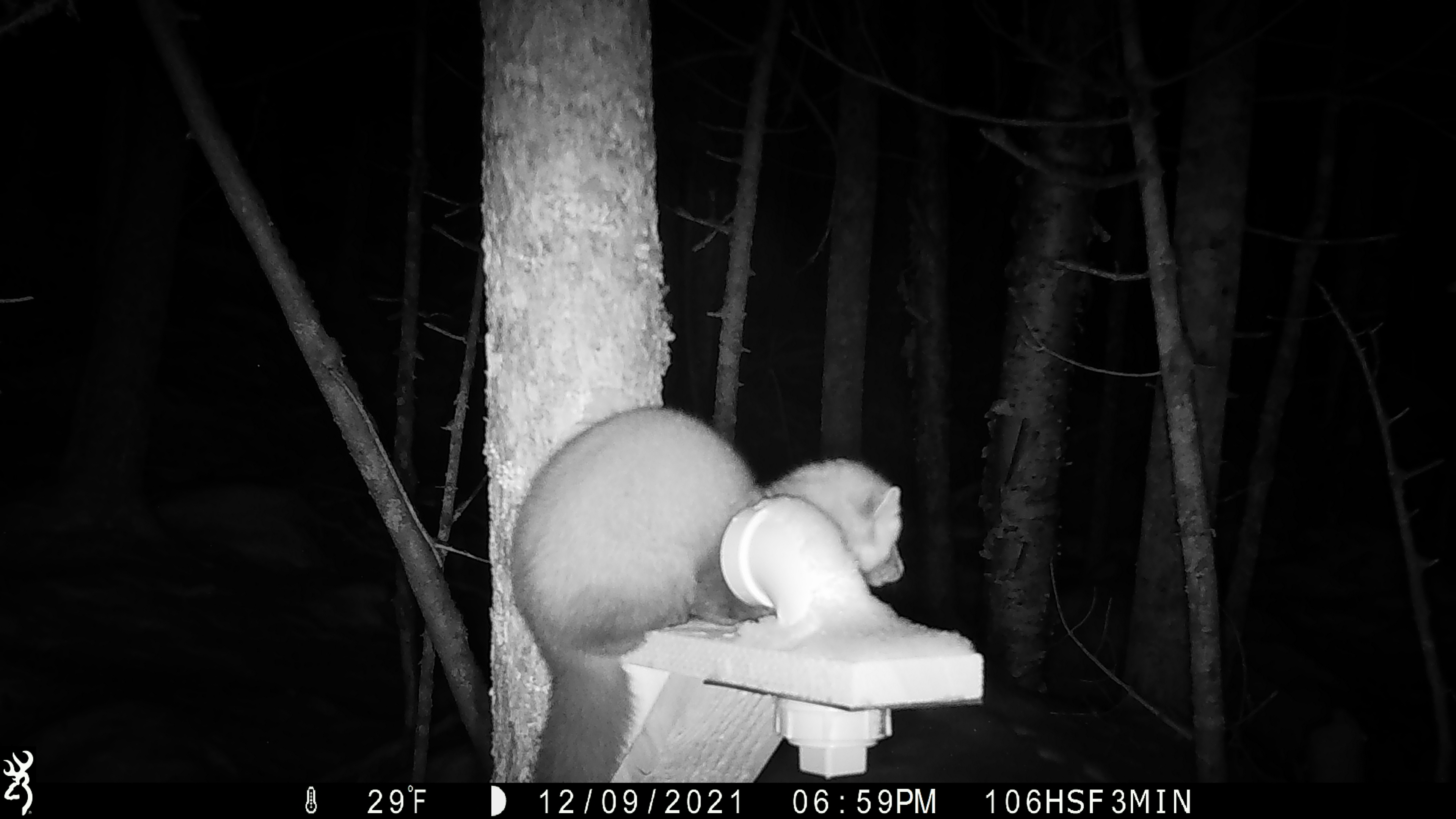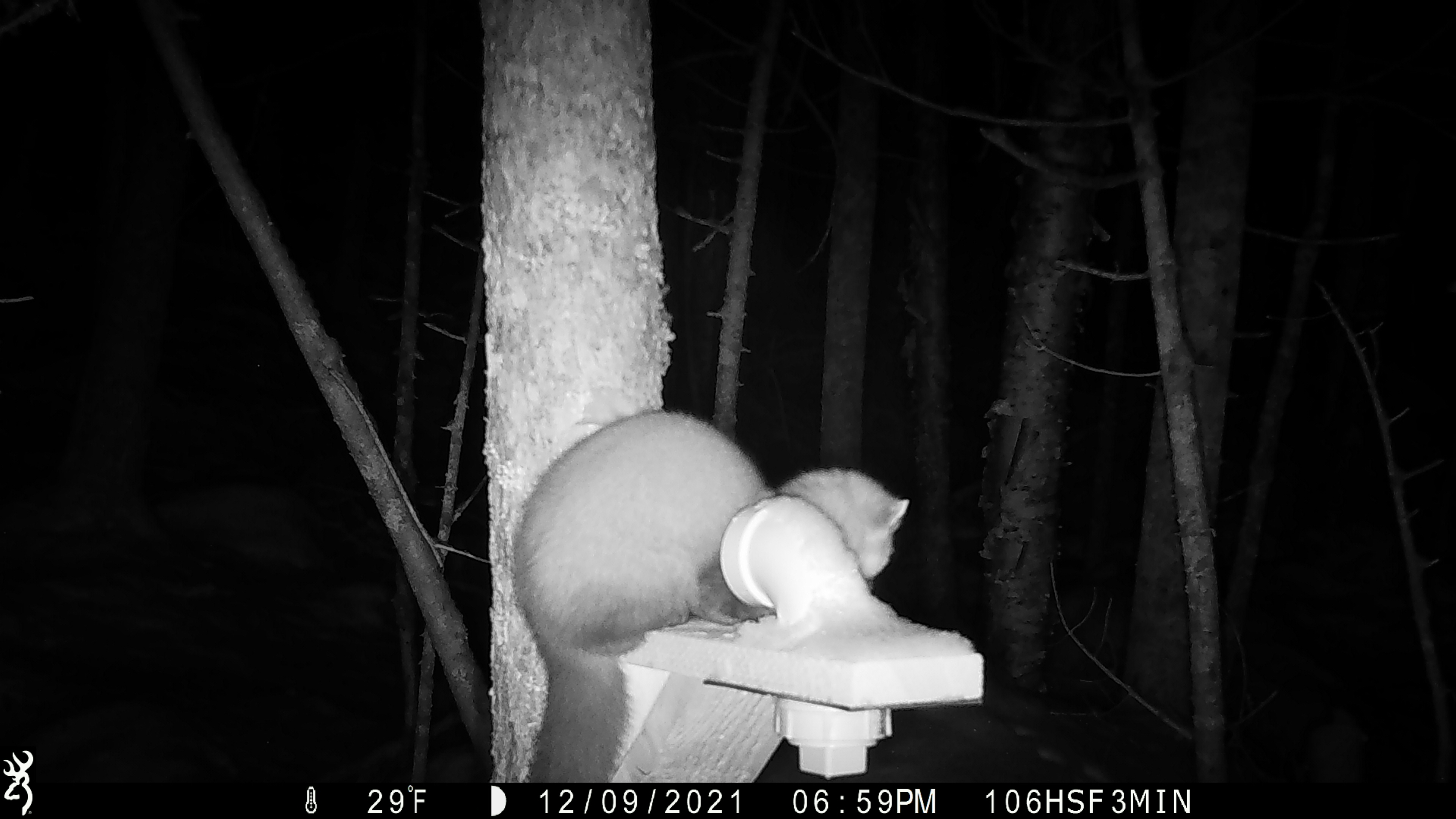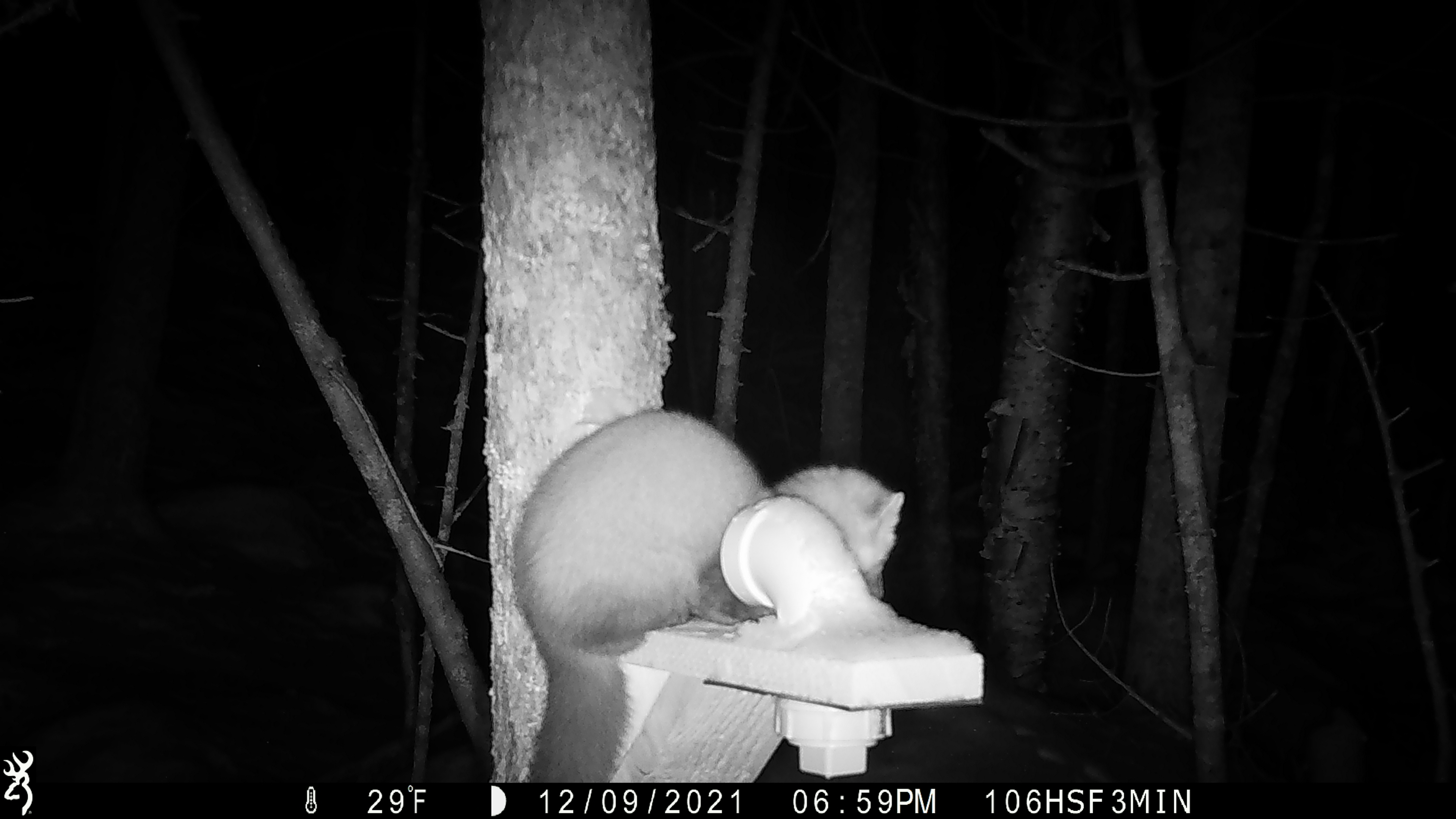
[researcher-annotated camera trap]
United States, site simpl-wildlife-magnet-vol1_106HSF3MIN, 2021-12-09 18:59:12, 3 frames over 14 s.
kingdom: Animalia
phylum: Chordata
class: Mammalia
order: Carnivora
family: Mustelidae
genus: Martes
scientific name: Martes americana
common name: american marten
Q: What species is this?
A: American marten (Martes americana).